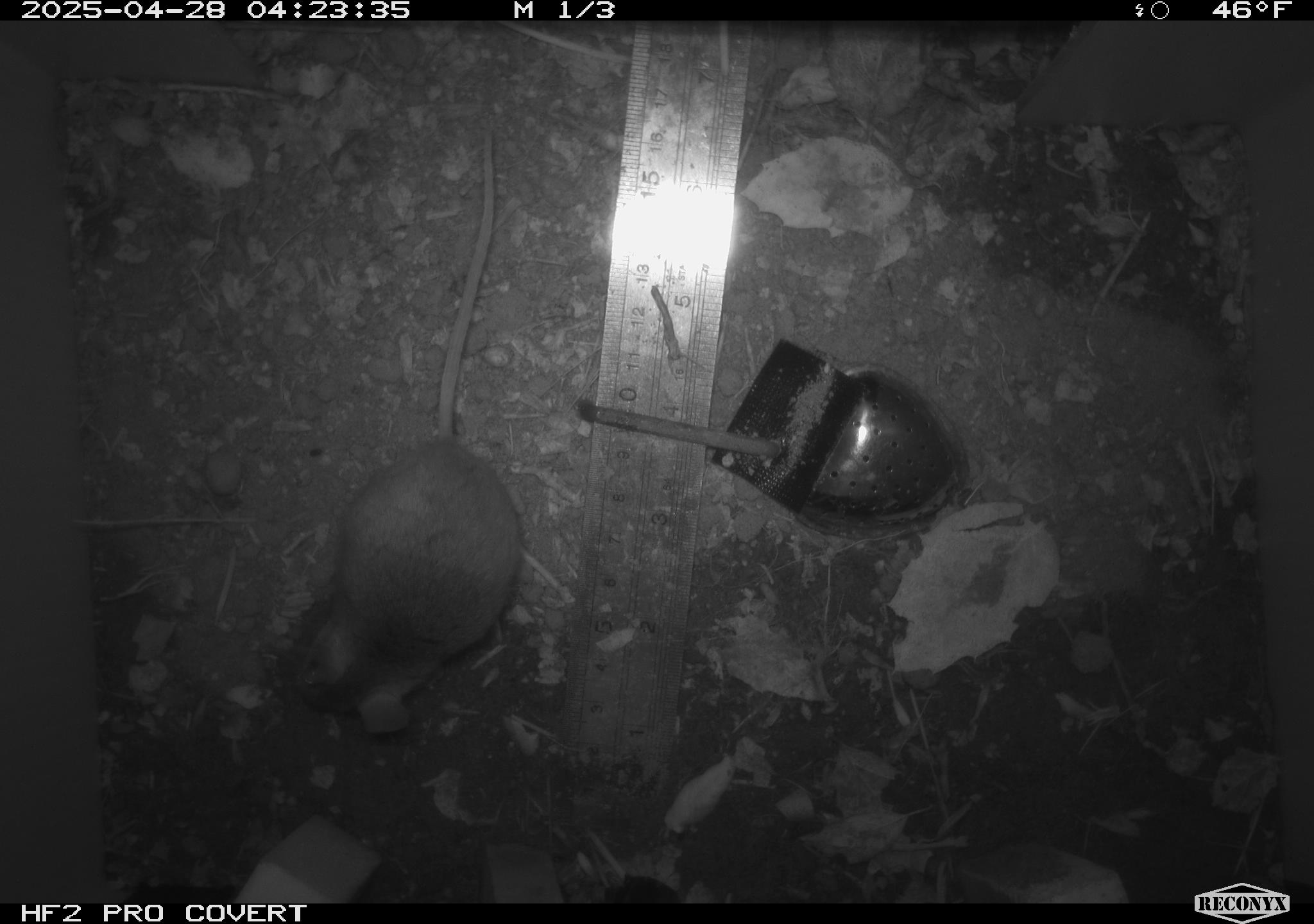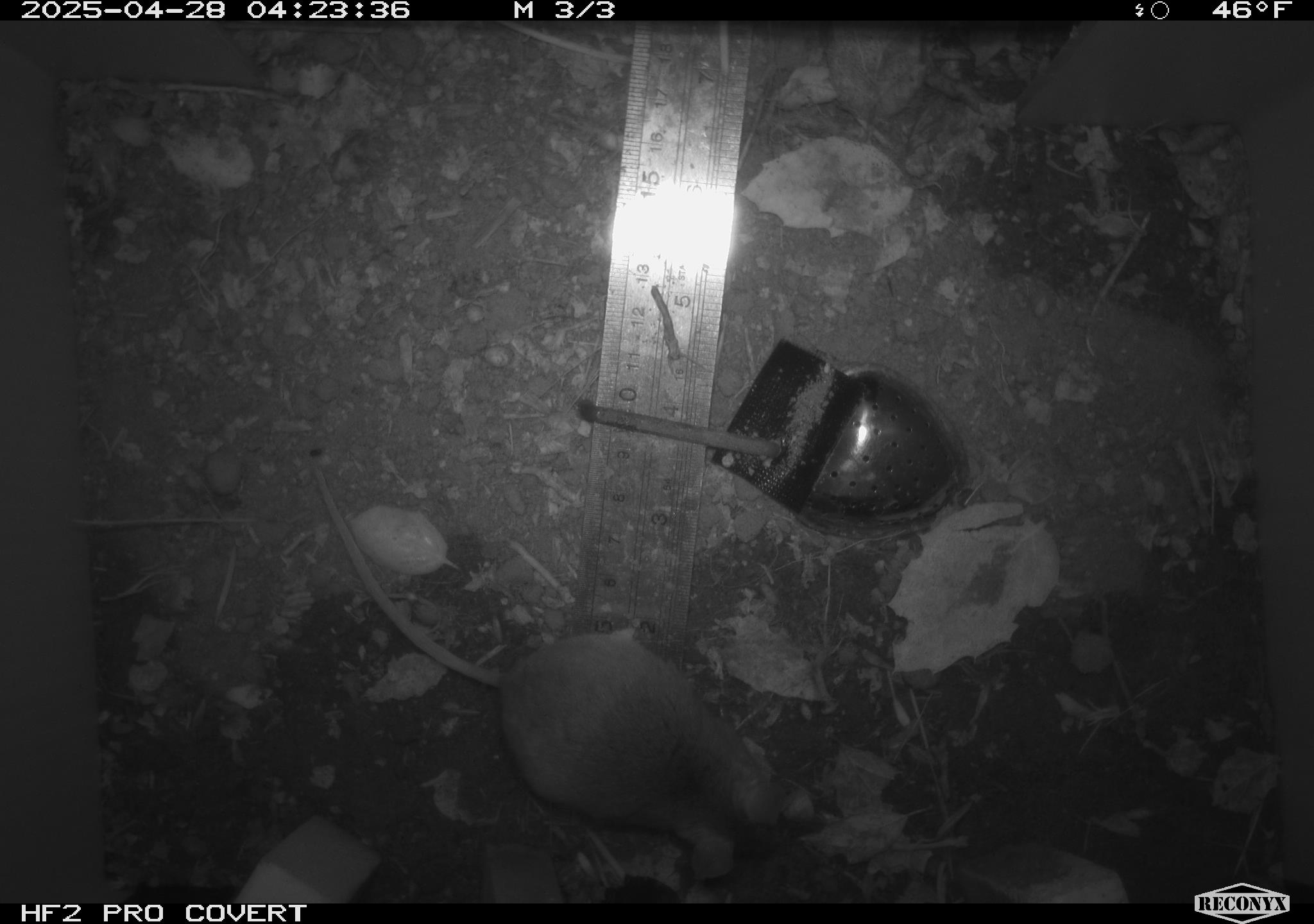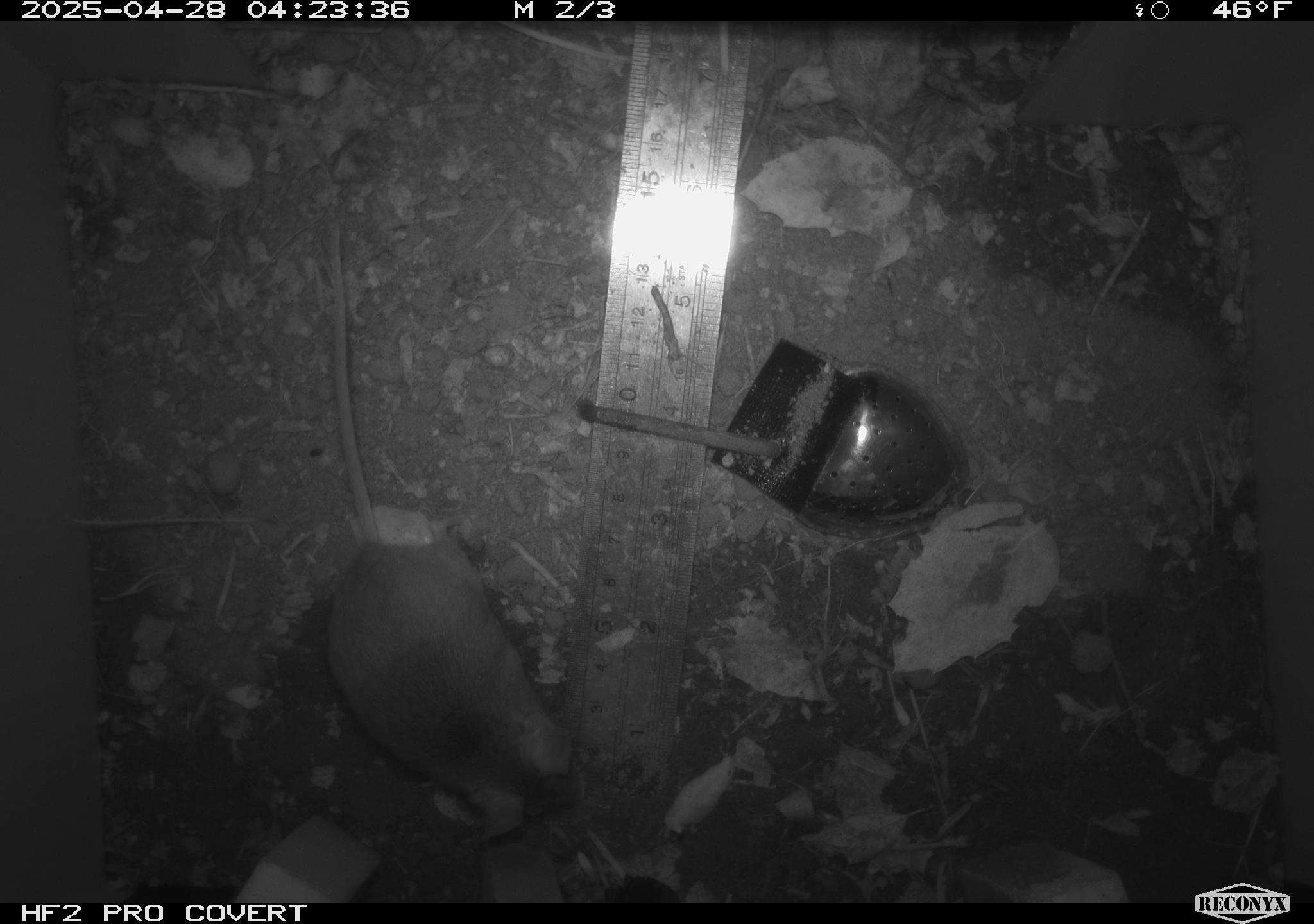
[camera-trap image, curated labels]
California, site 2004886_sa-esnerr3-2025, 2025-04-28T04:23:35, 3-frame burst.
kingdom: Animalia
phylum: Chordata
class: Mammalia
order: Rodentia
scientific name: Rodentia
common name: rodent